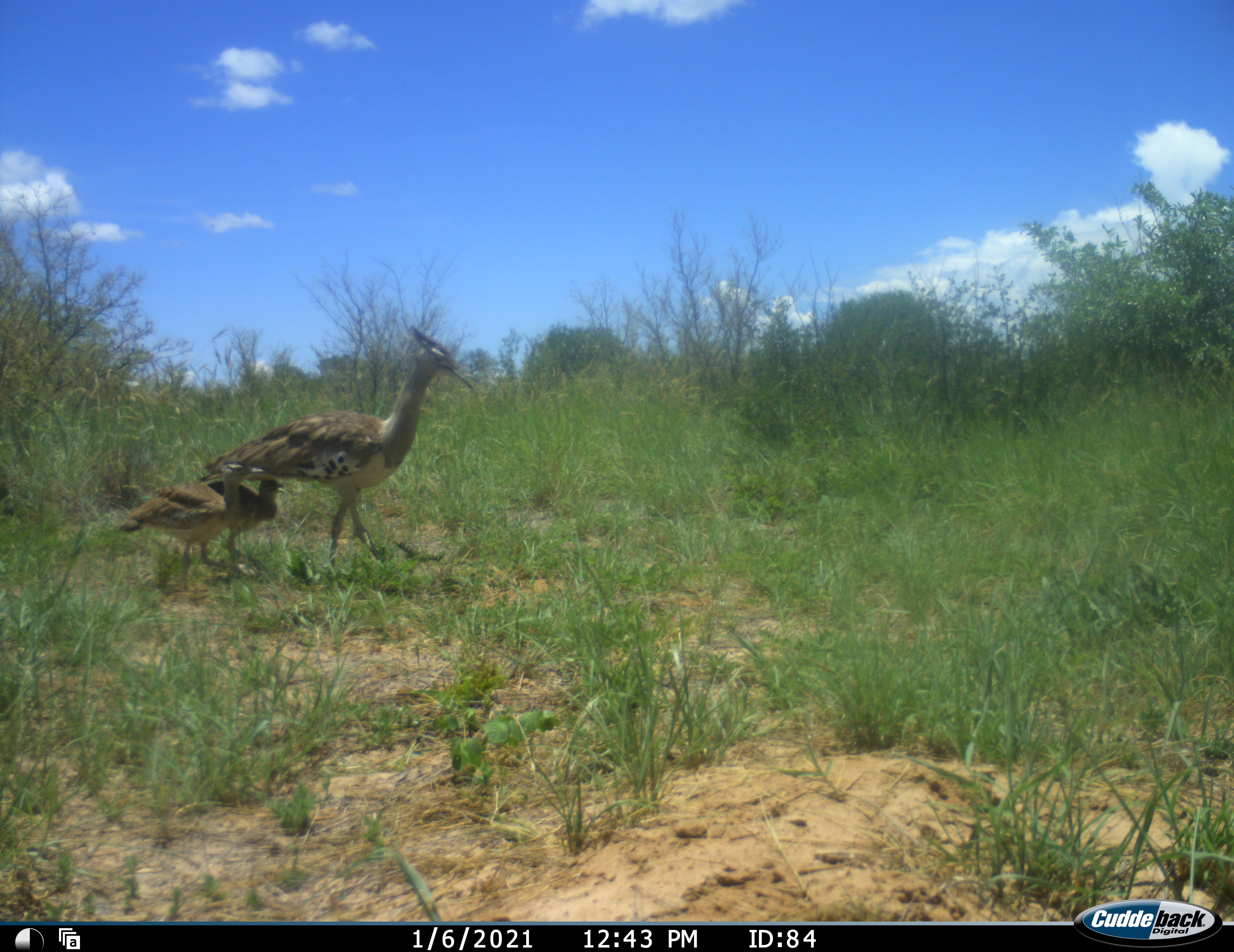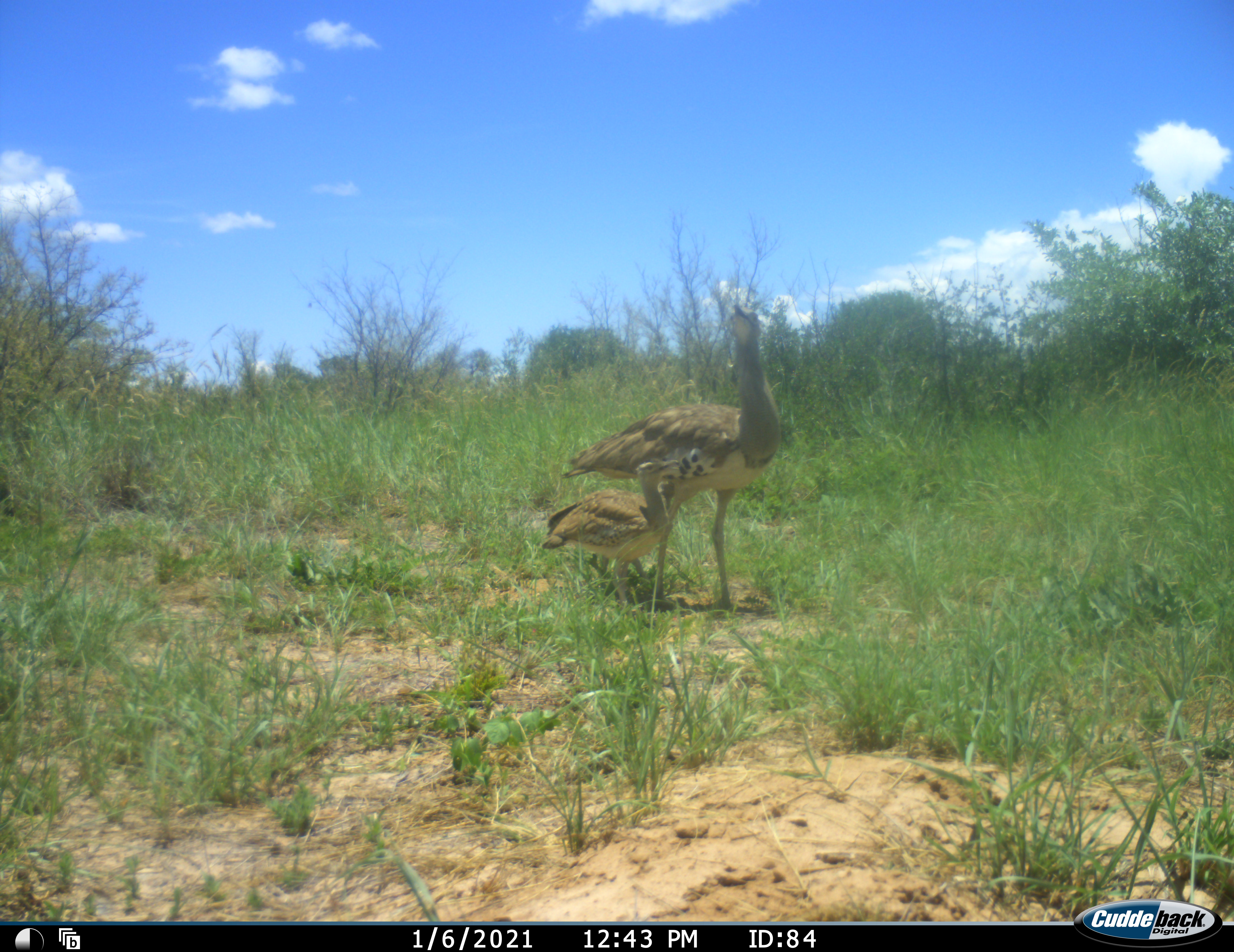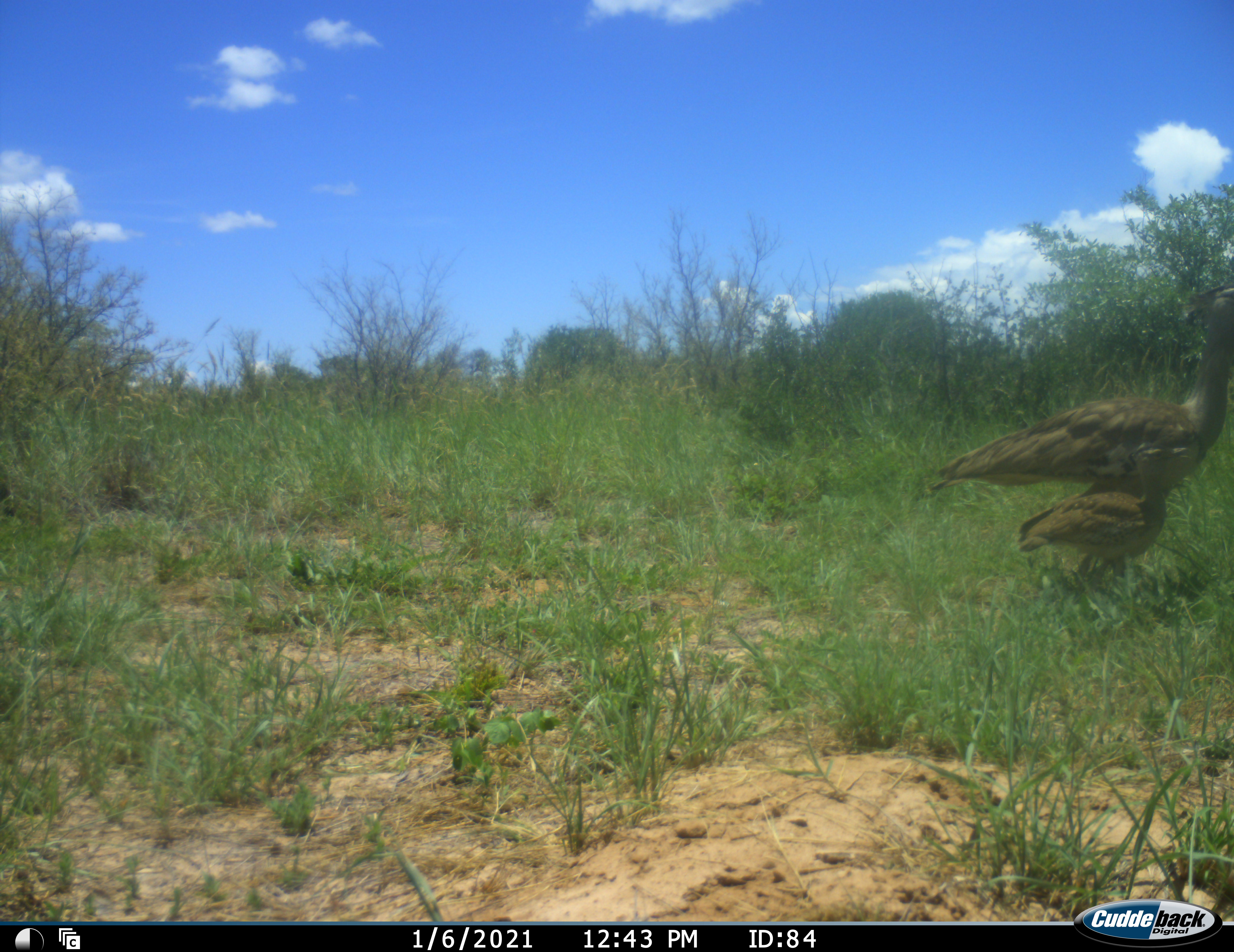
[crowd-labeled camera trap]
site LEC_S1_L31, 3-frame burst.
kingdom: Animalia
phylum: Chordata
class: Aves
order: Otidiformes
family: Otididae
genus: Ardeotis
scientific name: Ardeotis kori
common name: kori bustard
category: bustardkori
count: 3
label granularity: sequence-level